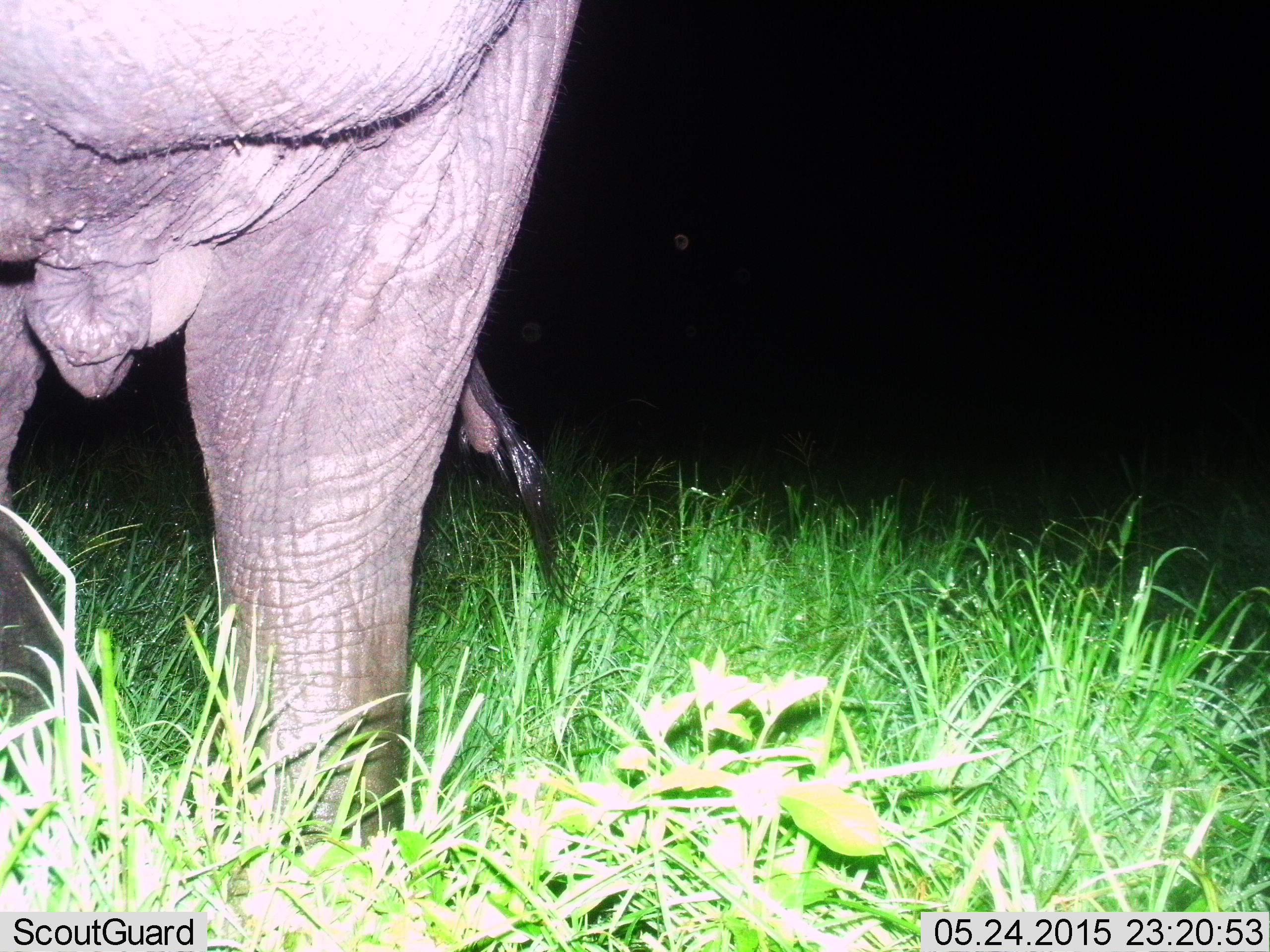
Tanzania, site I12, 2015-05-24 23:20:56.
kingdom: Animalia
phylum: Chordata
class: Mammalia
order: Proboscidea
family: Elephantidae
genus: Loxodonta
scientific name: Loxodonta africana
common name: african bush elephant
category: elephant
Elephant (african bush elephant) (Loxodonta africana), count 1. Behavior (volunteer vote fractions): standing 70%, resting 0%, moving 10%, interacting 10%. Young present (vote fraction): 10%. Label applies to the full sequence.